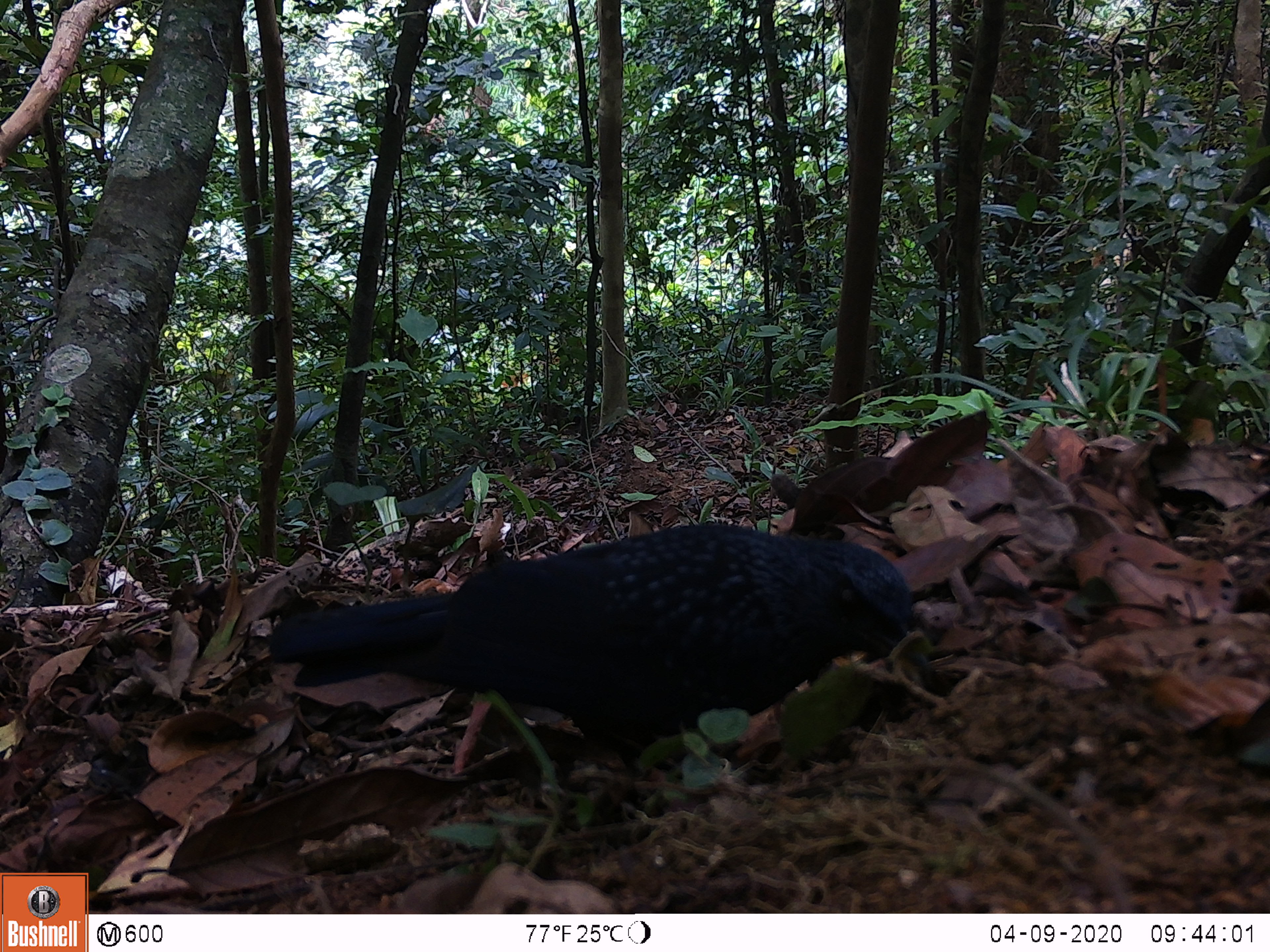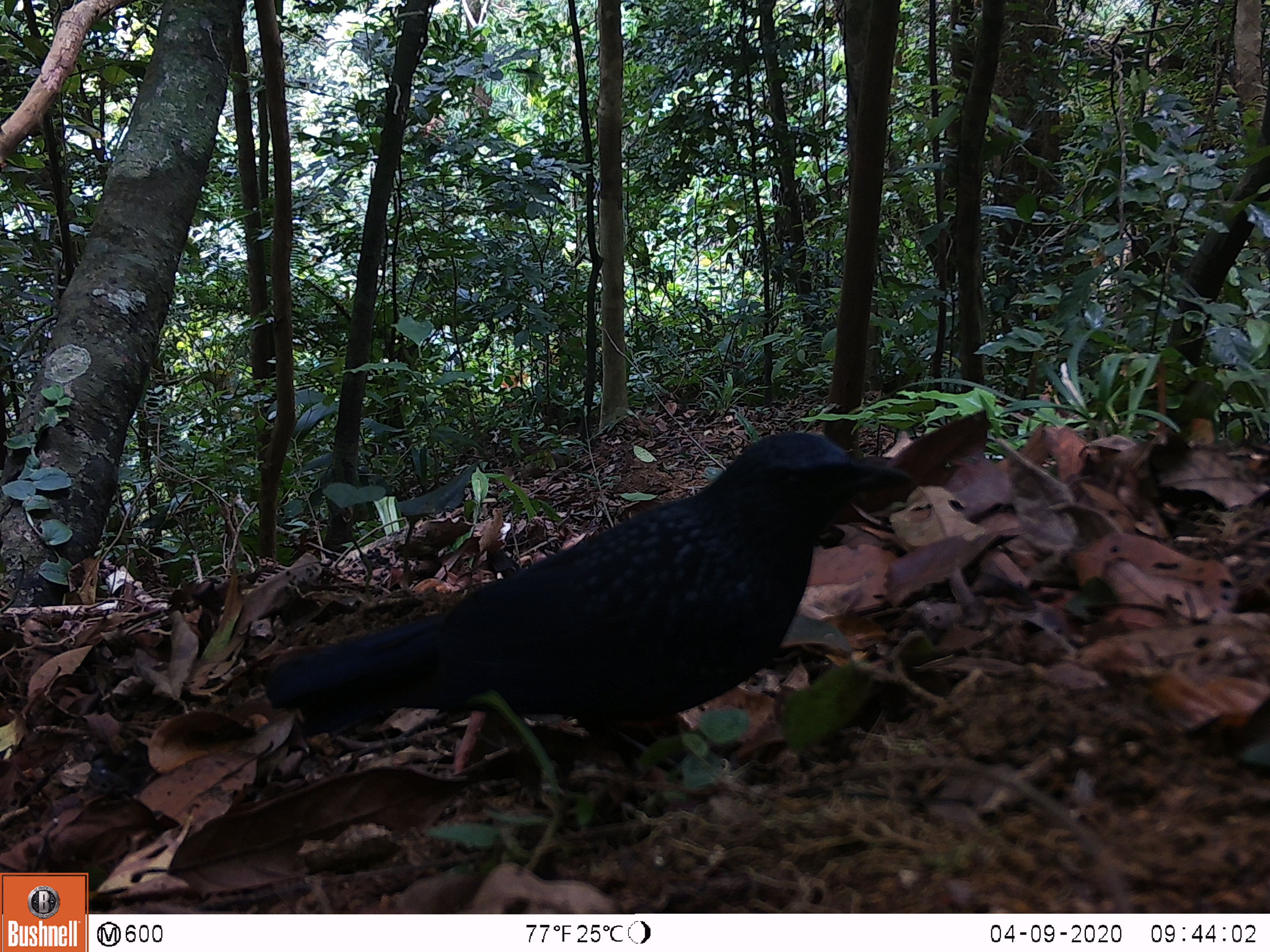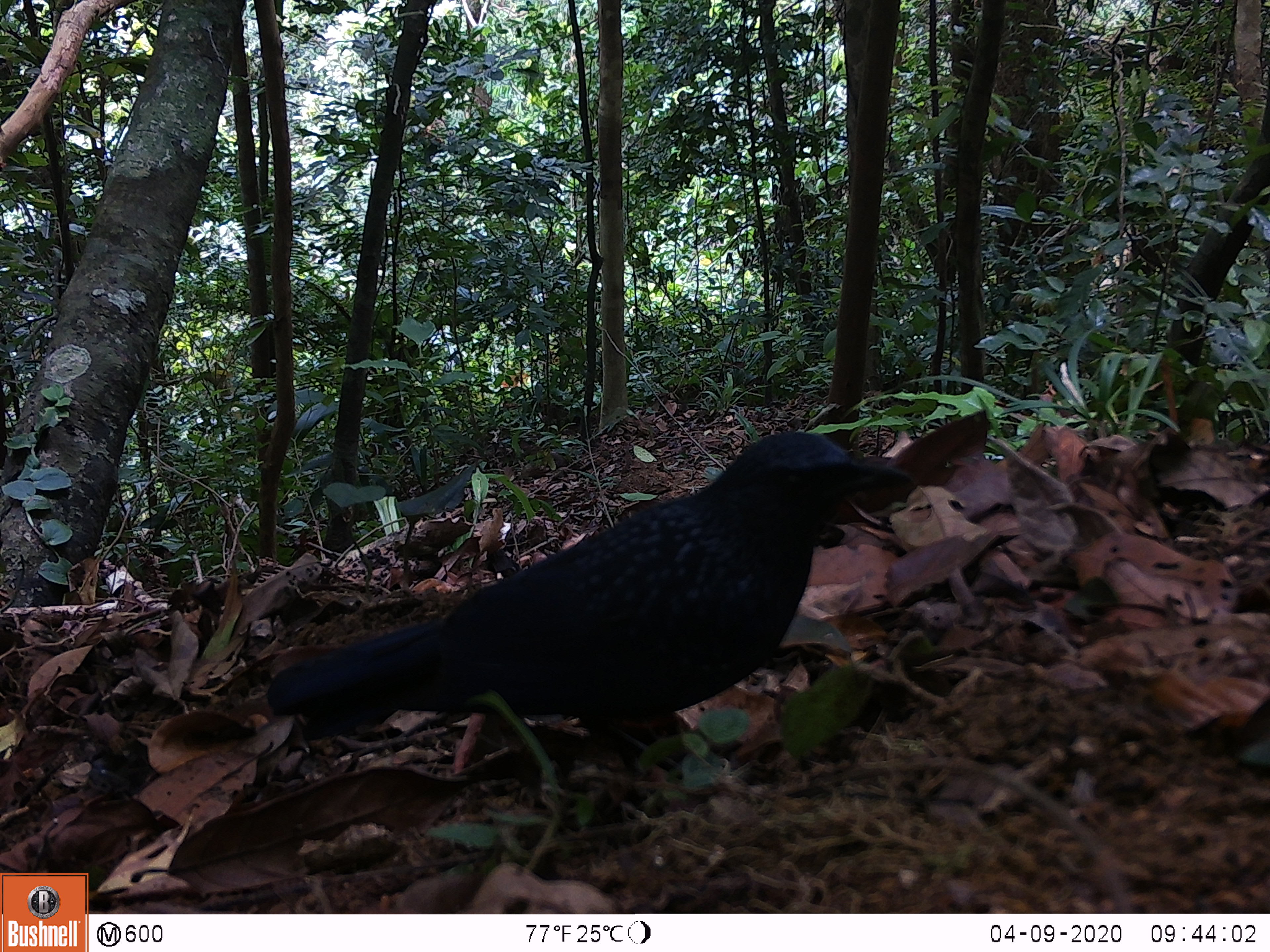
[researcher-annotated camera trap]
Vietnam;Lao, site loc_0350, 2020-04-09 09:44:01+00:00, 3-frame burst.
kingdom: Animalia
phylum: Chordata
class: Aves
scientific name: Aves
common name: bird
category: unidentified bird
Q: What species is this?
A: Unidentified bird (bird) (Aves).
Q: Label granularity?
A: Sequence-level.